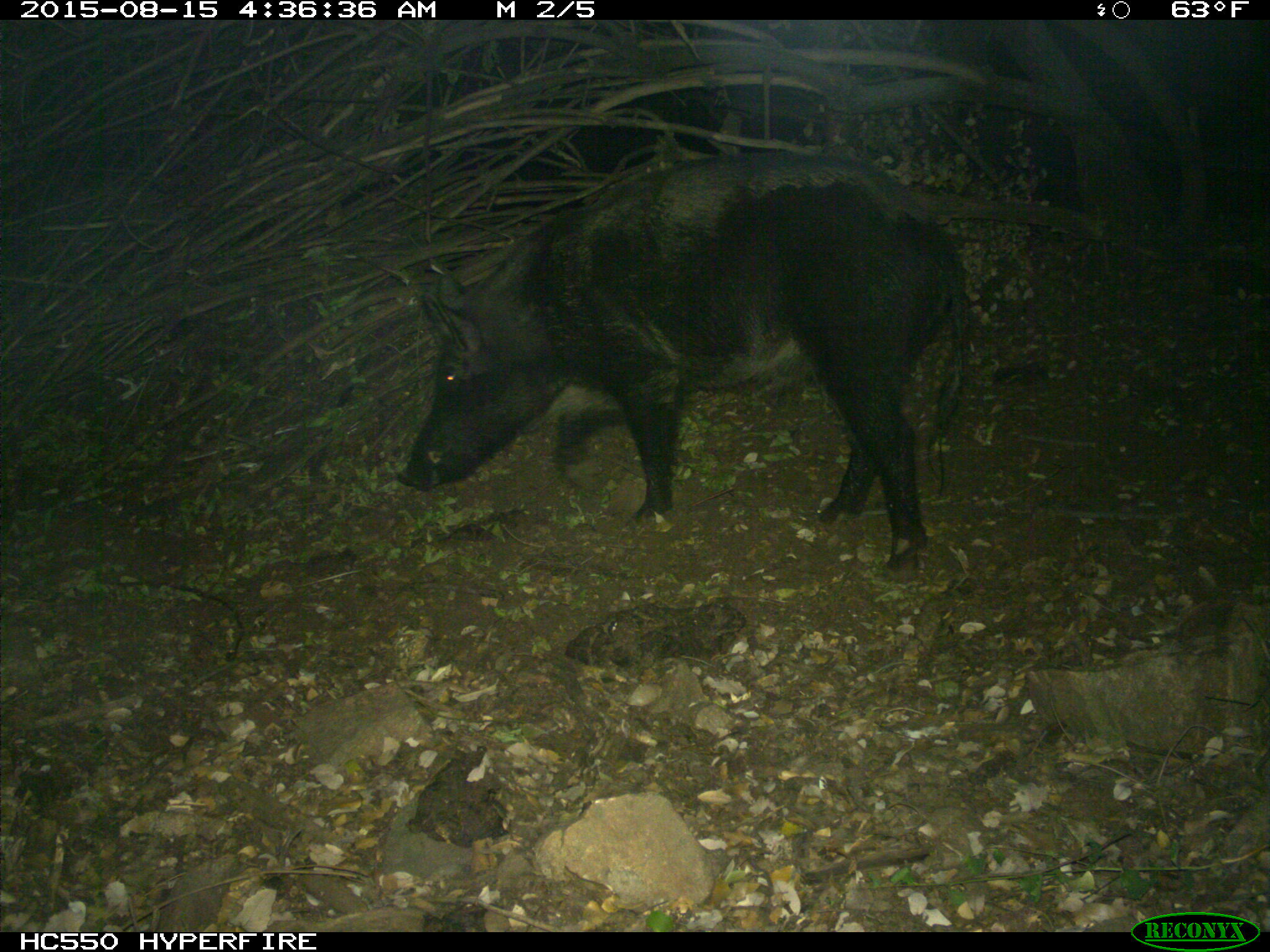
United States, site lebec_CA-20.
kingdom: Animalia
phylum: Chordata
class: Mammalia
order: Artiodactyla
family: Suidae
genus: Sus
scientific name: Sus scrofa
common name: wild boar